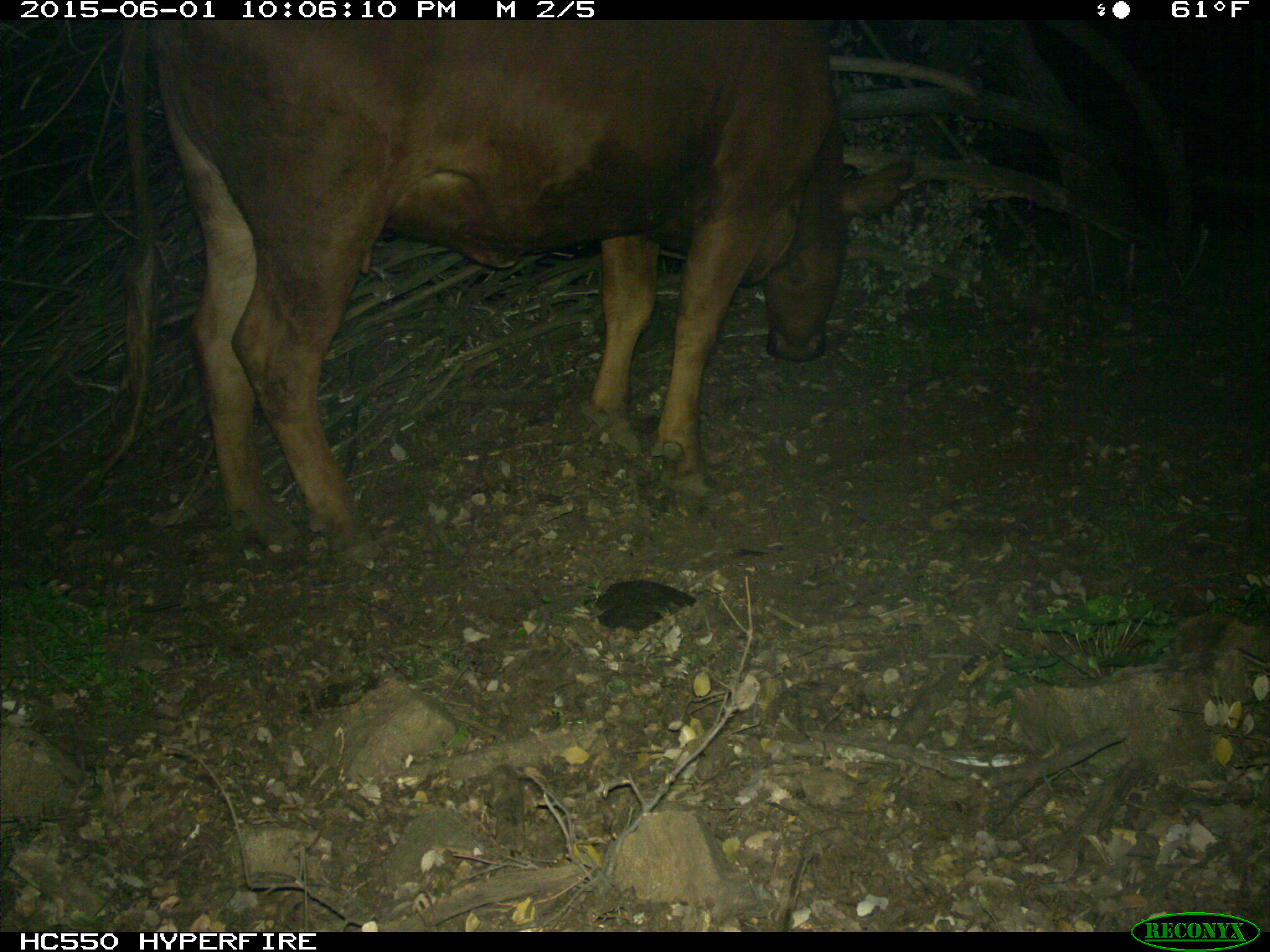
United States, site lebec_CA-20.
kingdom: Animalia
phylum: Chordata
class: Mammalia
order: Artiodactyla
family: Bovidae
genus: Bos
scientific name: Bos taurus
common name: domestic cow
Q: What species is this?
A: Bos taurus (domestic cow).